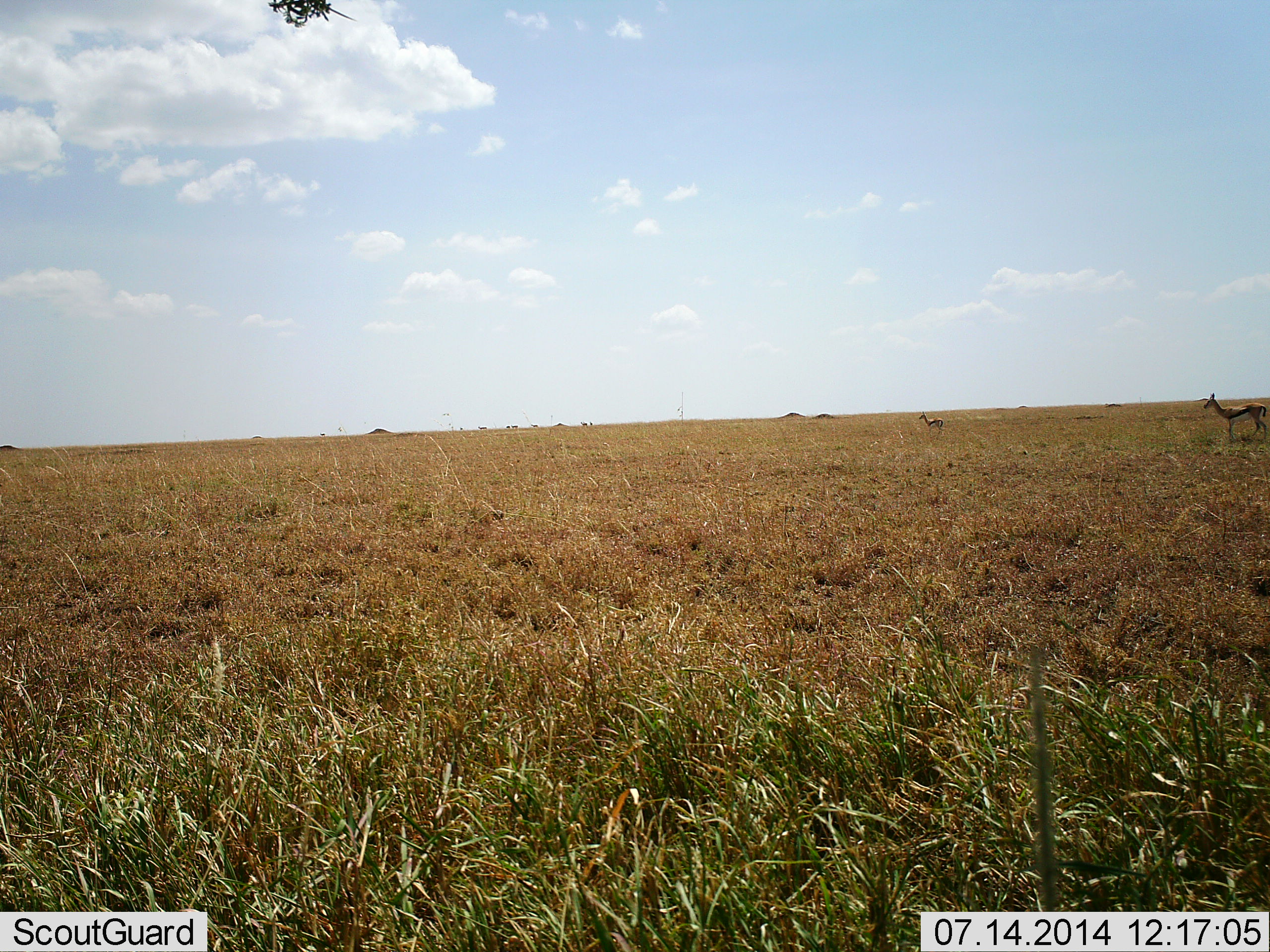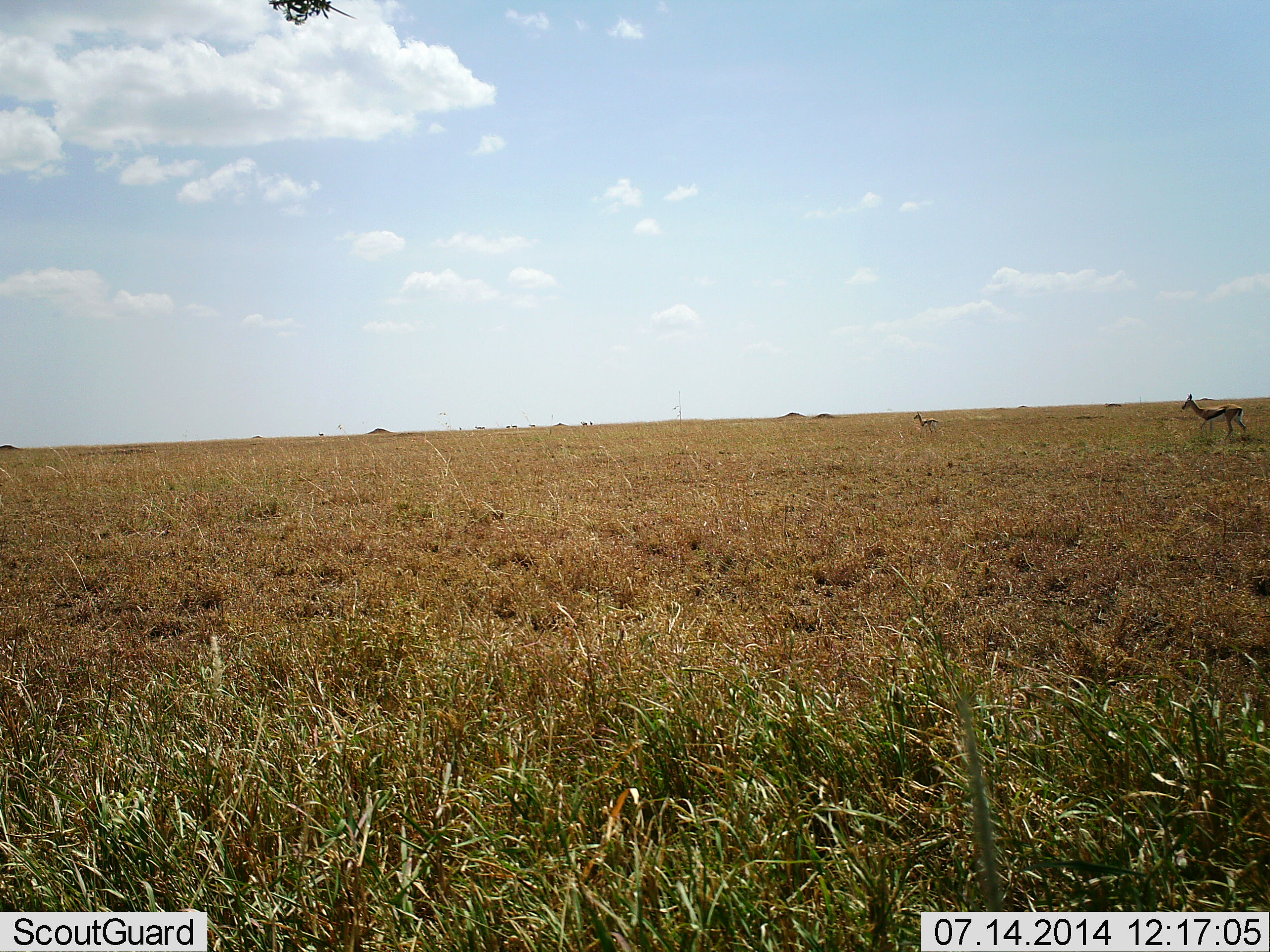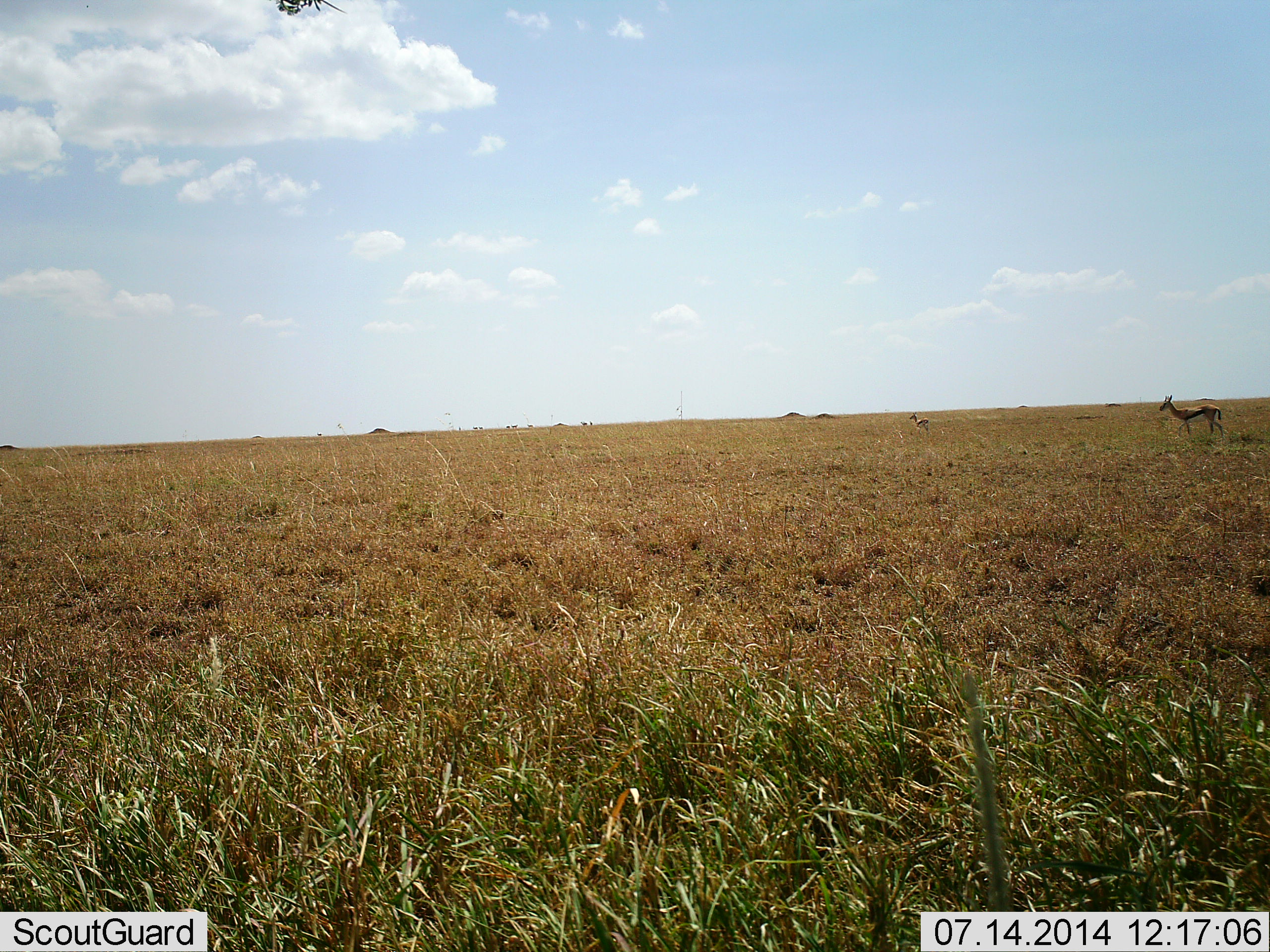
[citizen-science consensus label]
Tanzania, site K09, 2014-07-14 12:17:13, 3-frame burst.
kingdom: Animalia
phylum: Chordata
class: Mammalia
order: Artiodactyla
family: Bovidae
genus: Eudorcas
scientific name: Eudorcas thomsonii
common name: thomson's gazelle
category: gazellethomsons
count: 2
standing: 0%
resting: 0%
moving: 100%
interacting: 0%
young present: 10%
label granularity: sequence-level